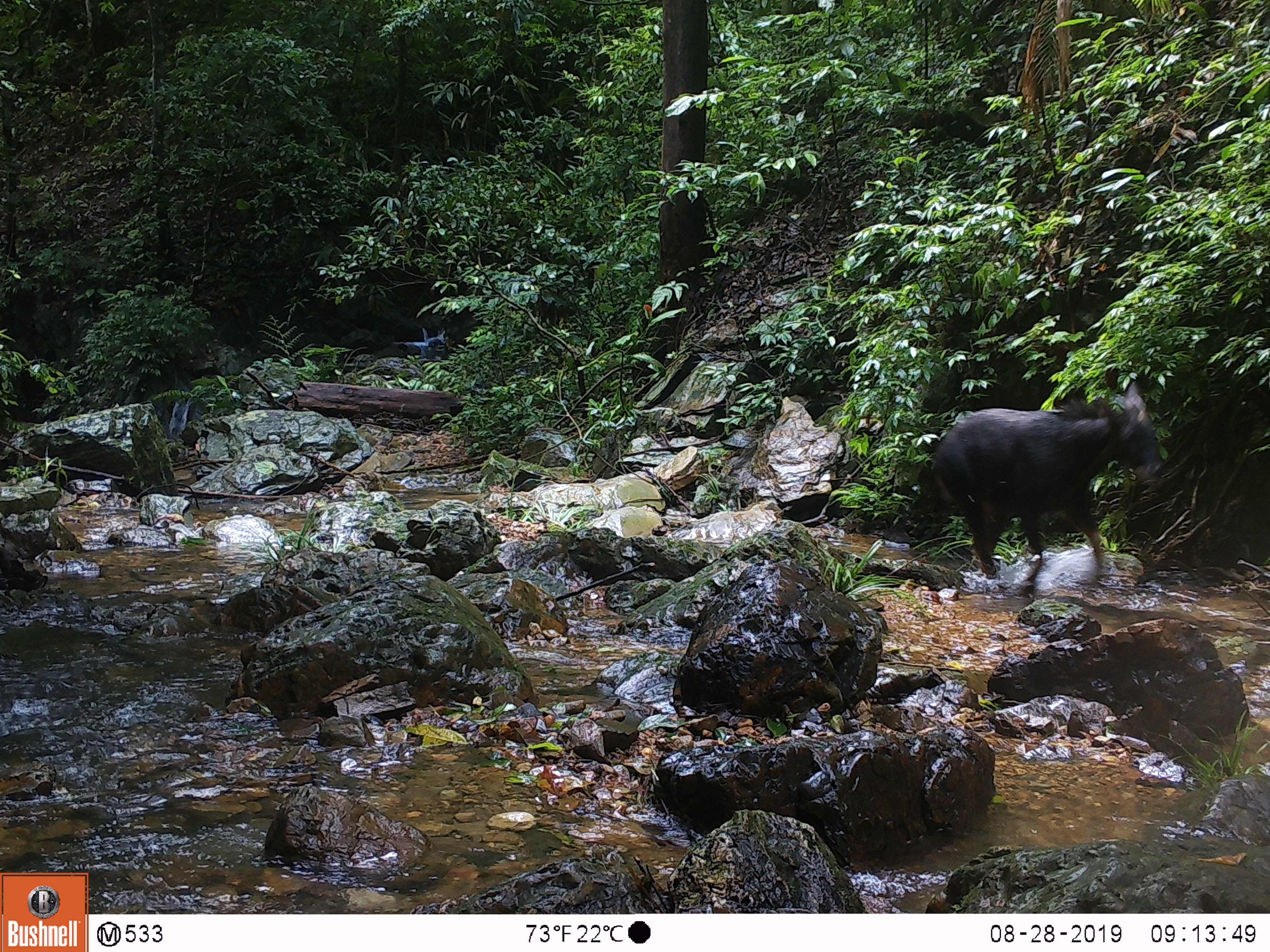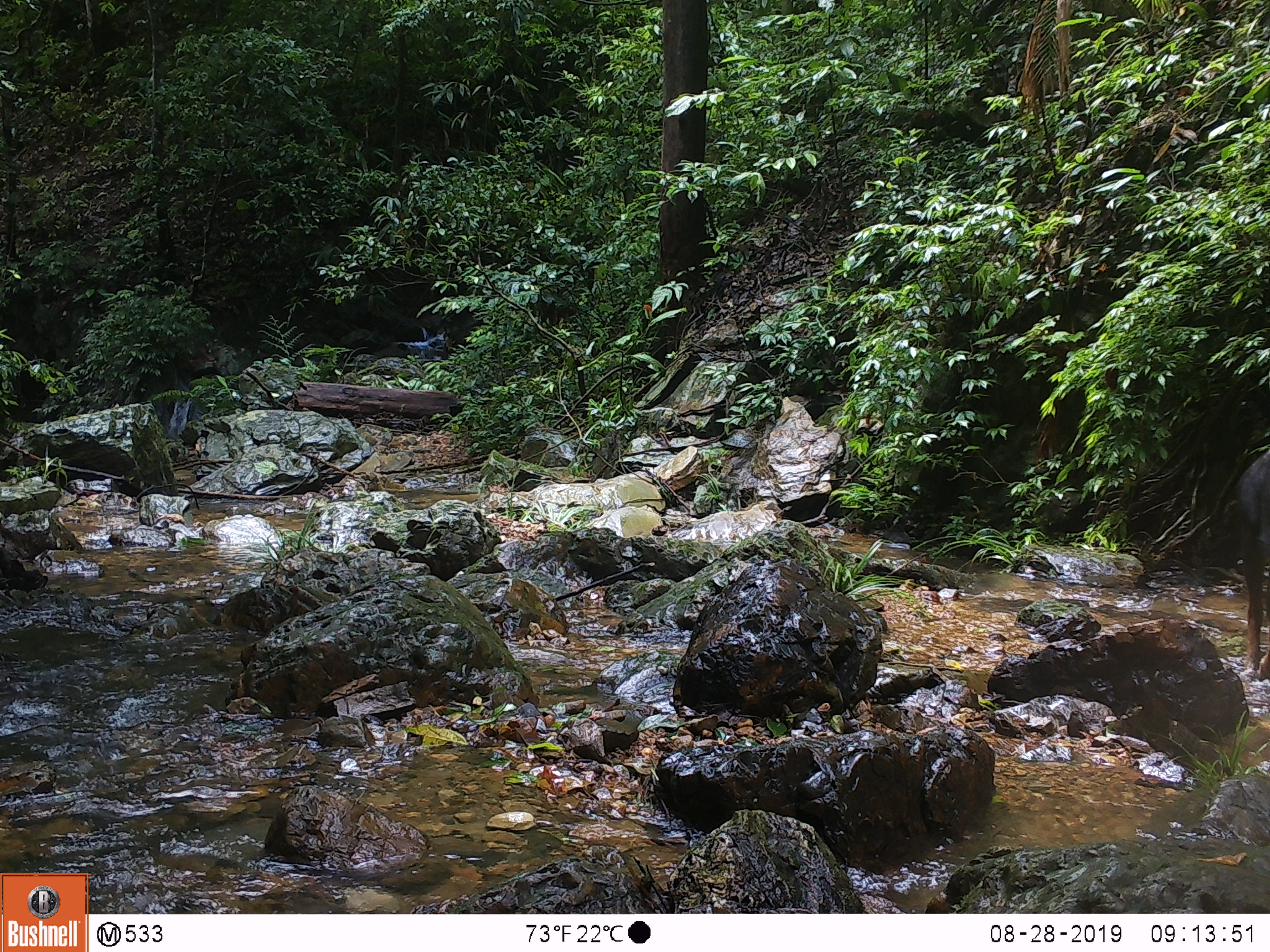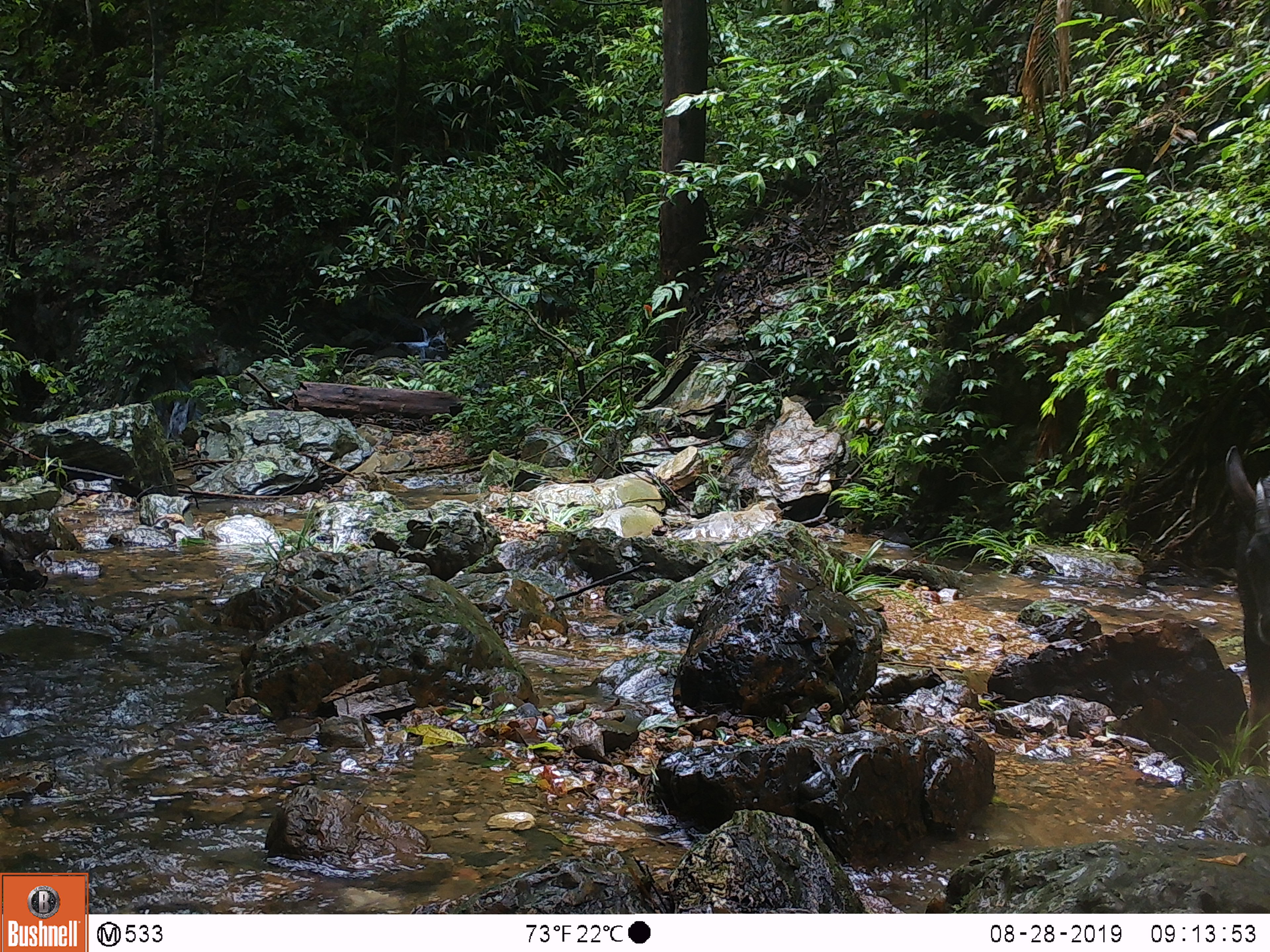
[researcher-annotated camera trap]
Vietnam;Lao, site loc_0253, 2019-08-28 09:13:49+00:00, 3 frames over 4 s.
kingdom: Animalia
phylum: Chordata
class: Mammalia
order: Artiodactyla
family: Bovidae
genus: Capricornis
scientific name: Capricornis sumatraensis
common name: chinese serow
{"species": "chinese serow (Capricornis sumatraensis)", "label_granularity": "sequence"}